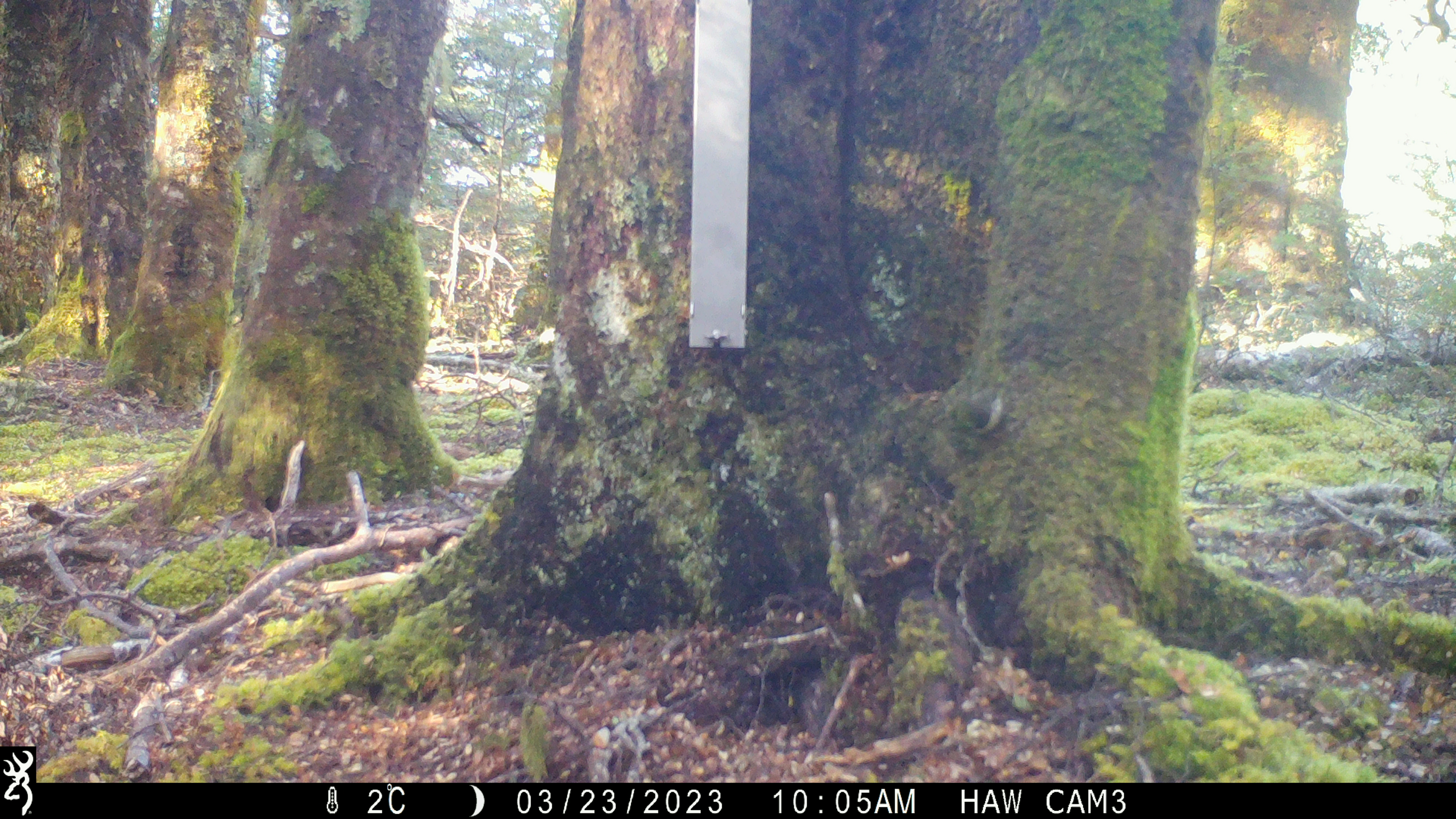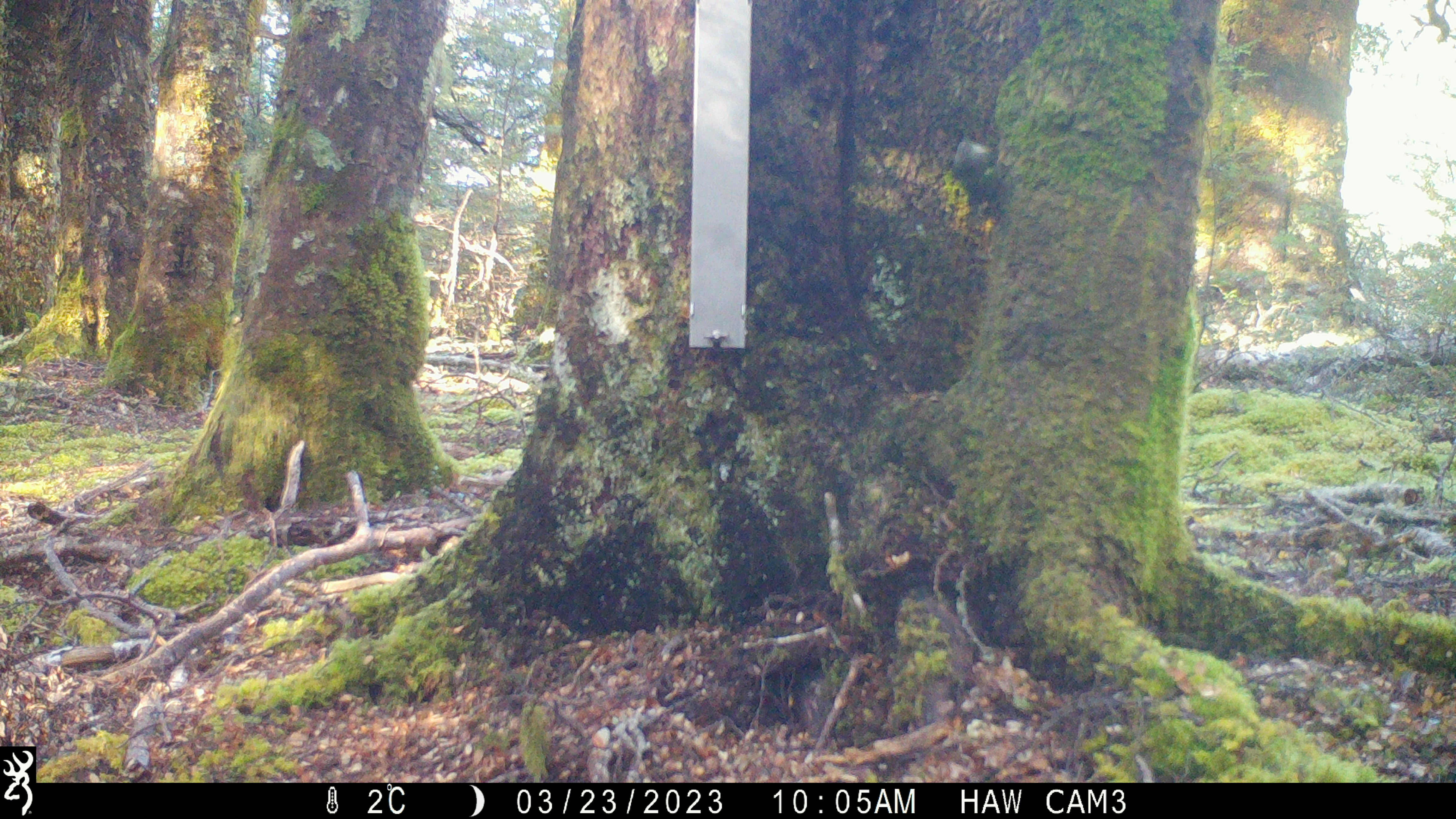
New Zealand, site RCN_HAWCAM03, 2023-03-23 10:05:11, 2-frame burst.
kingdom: Animalia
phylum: Chordata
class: Aves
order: Passeriformes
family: Acanthisittidae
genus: Acanthisitta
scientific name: Acanthisitta chloris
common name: rifleman